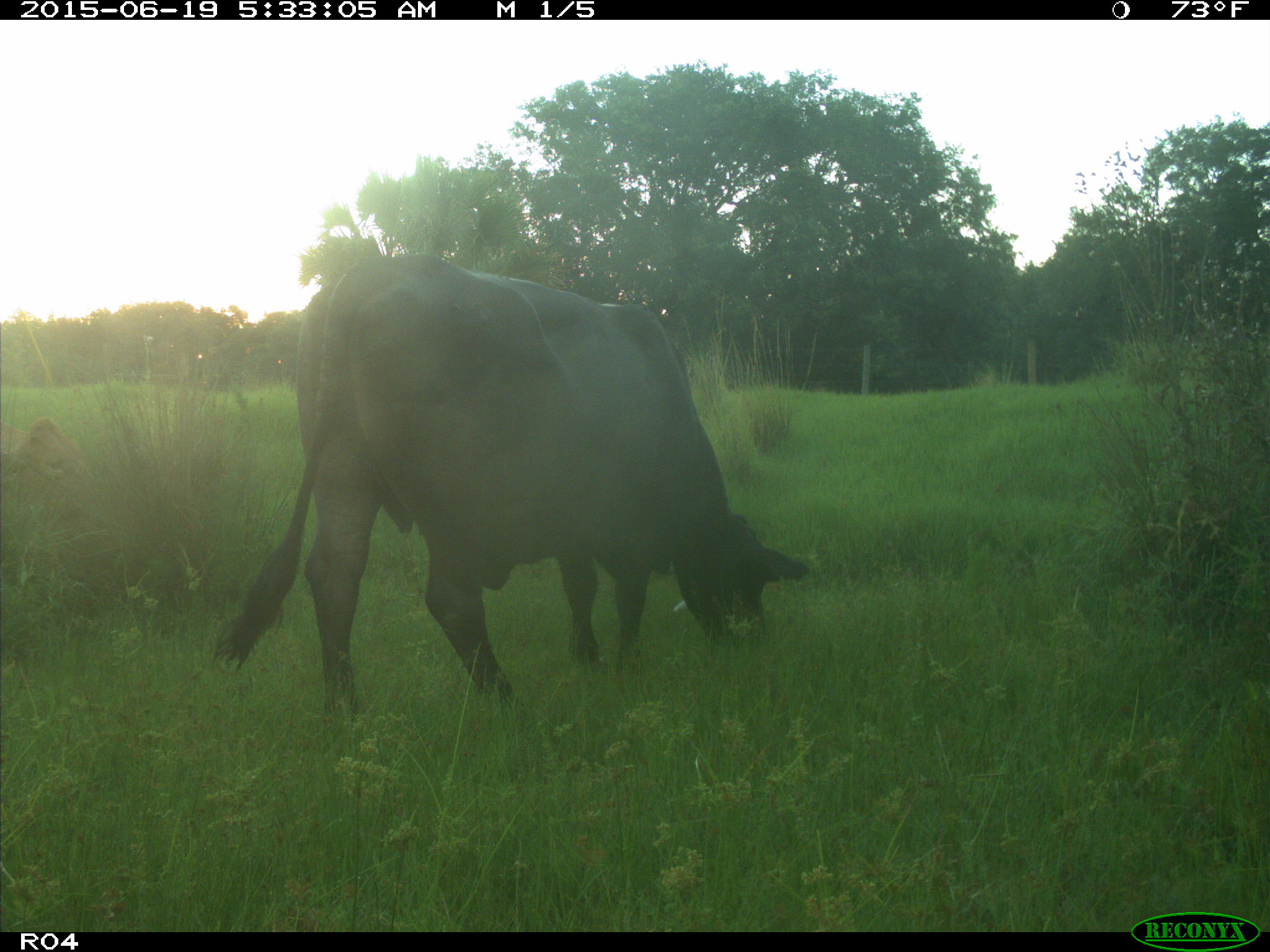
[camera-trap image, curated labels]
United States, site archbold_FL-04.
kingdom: Animalia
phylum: Chordata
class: Mammalia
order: Artiodactyla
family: Bovidae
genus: Bos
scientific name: Bos taurus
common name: domestic cow